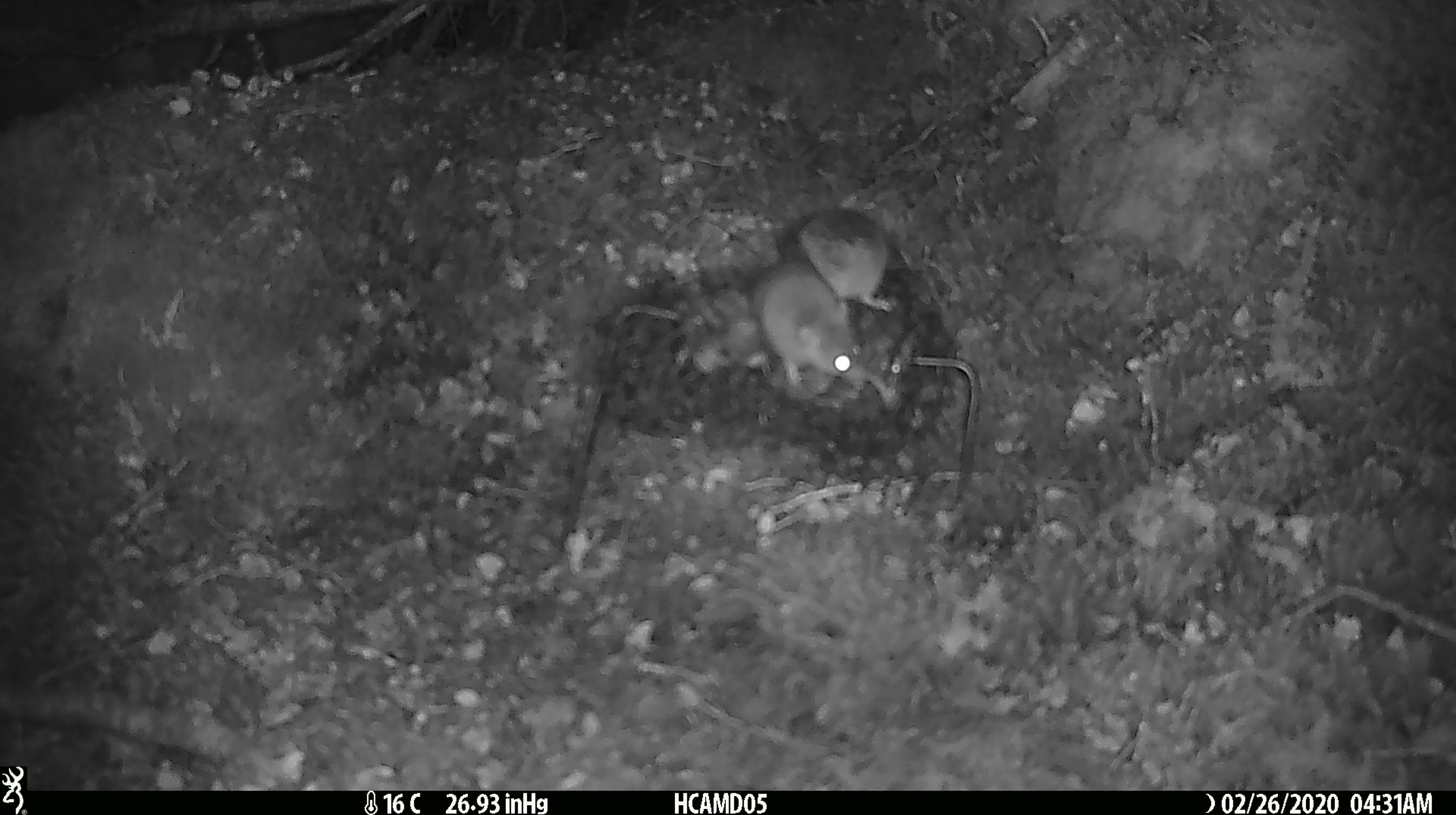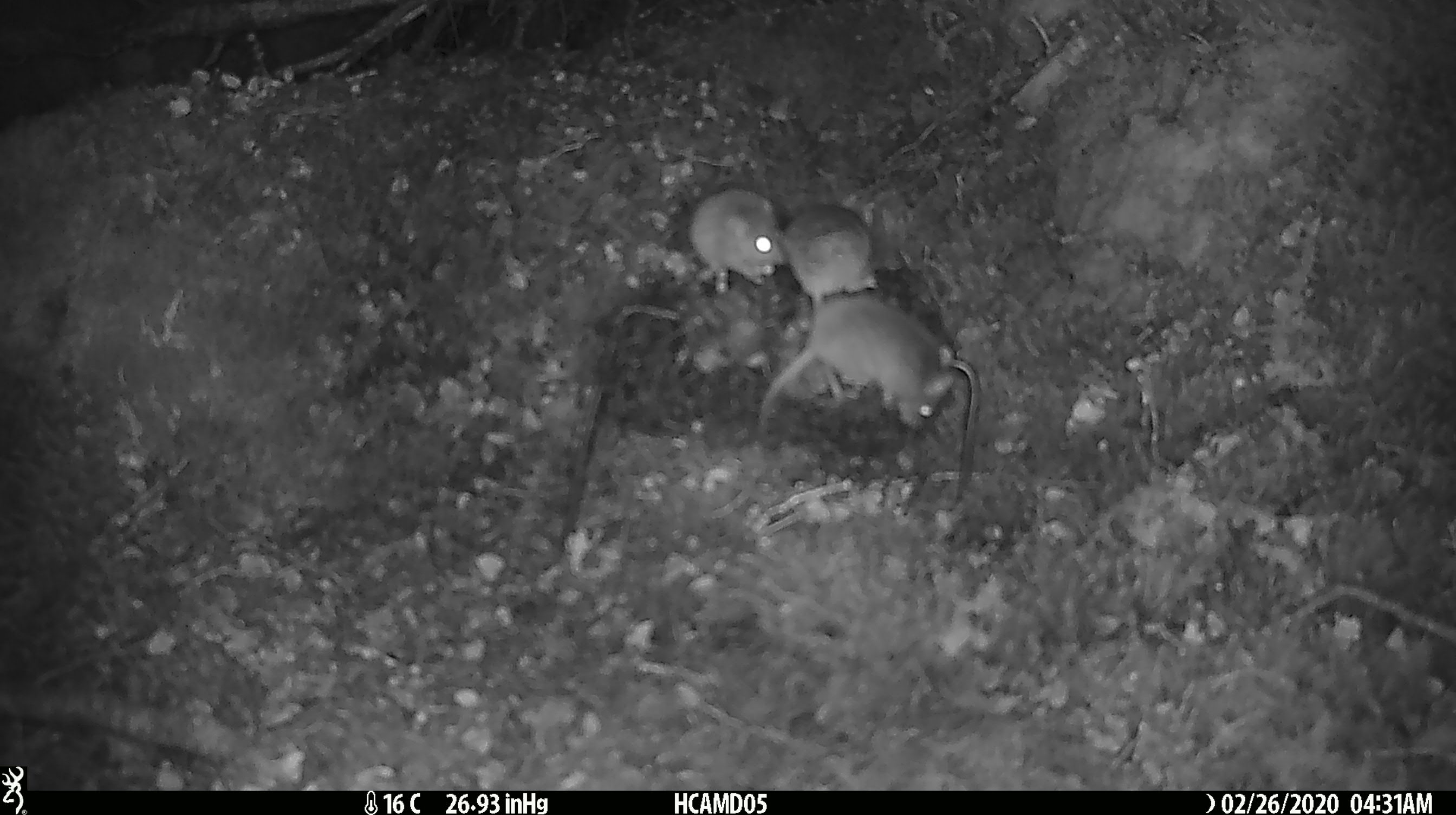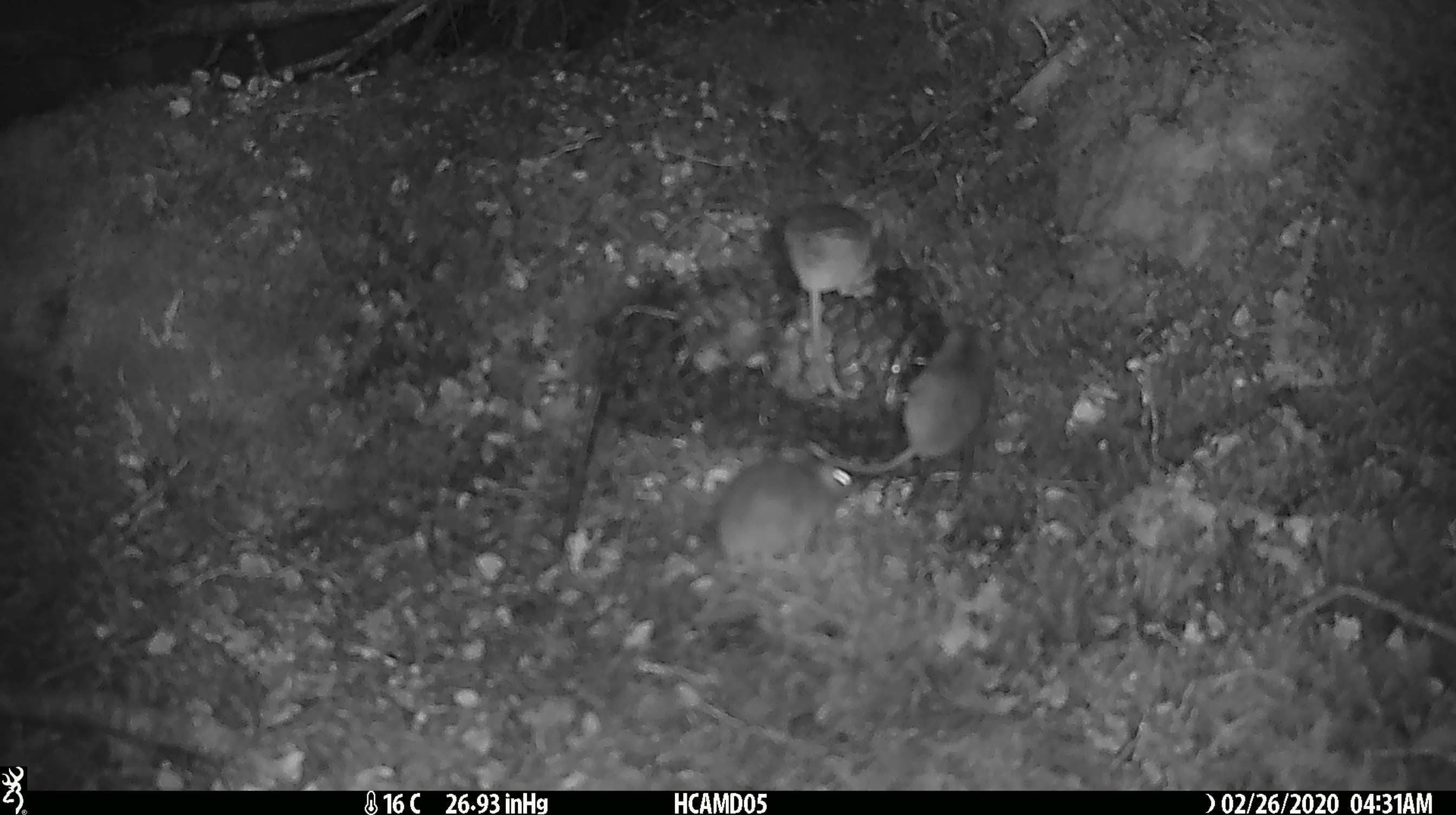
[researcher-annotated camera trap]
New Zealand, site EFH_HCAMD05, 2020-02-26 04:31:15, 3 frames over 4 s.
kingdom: Animalia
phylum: Chordata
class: Mammalia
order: Rodentia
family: Muridae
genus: Mus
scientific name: Mus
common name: mouse